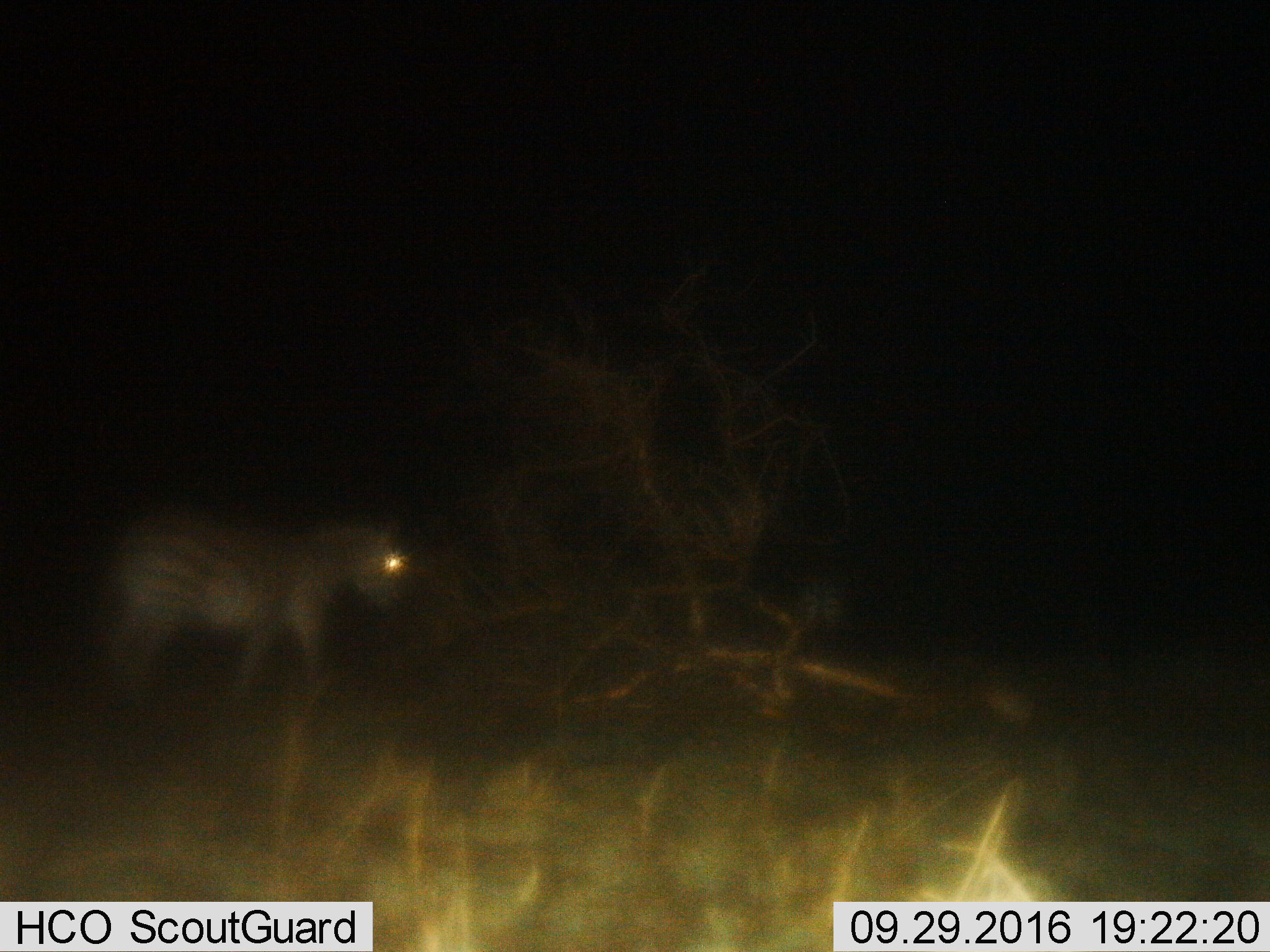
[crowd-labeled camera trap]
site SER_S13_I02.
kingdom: Animalia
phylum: Chordata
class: Mammalia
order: Perissodactyla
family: Equidae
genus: Equus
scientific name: Equus quagga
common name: plains zebra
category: zebraplains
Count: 1.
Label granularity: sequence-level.